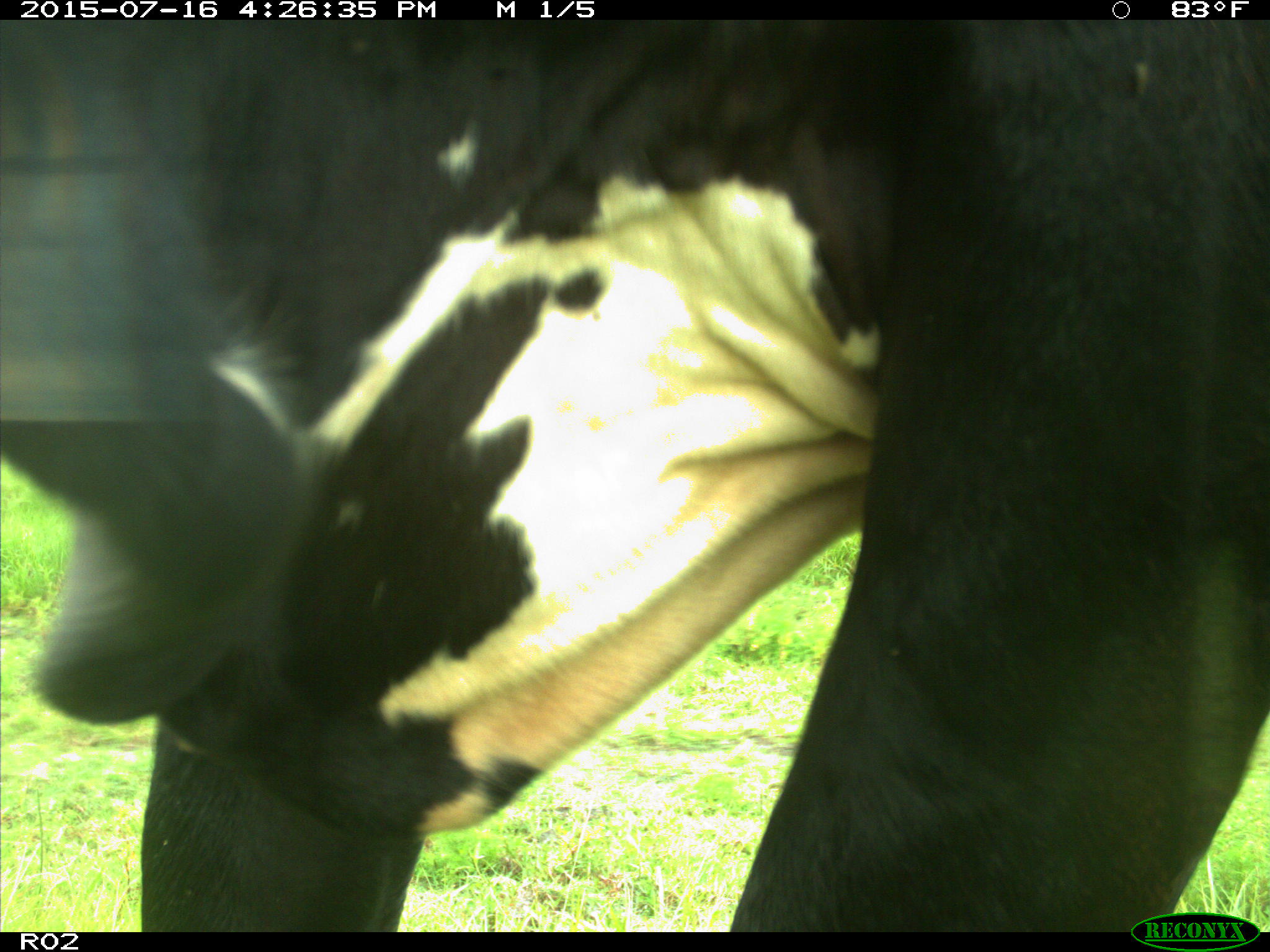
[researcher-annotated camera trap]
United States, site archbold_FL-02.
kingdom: Animalia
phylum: Chordata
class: Mammalia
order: Artiodactyla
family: Bovidae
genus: Bos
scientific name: Bos taurus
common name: domestic cow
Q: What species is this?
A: Bos taurus (domestic cow).